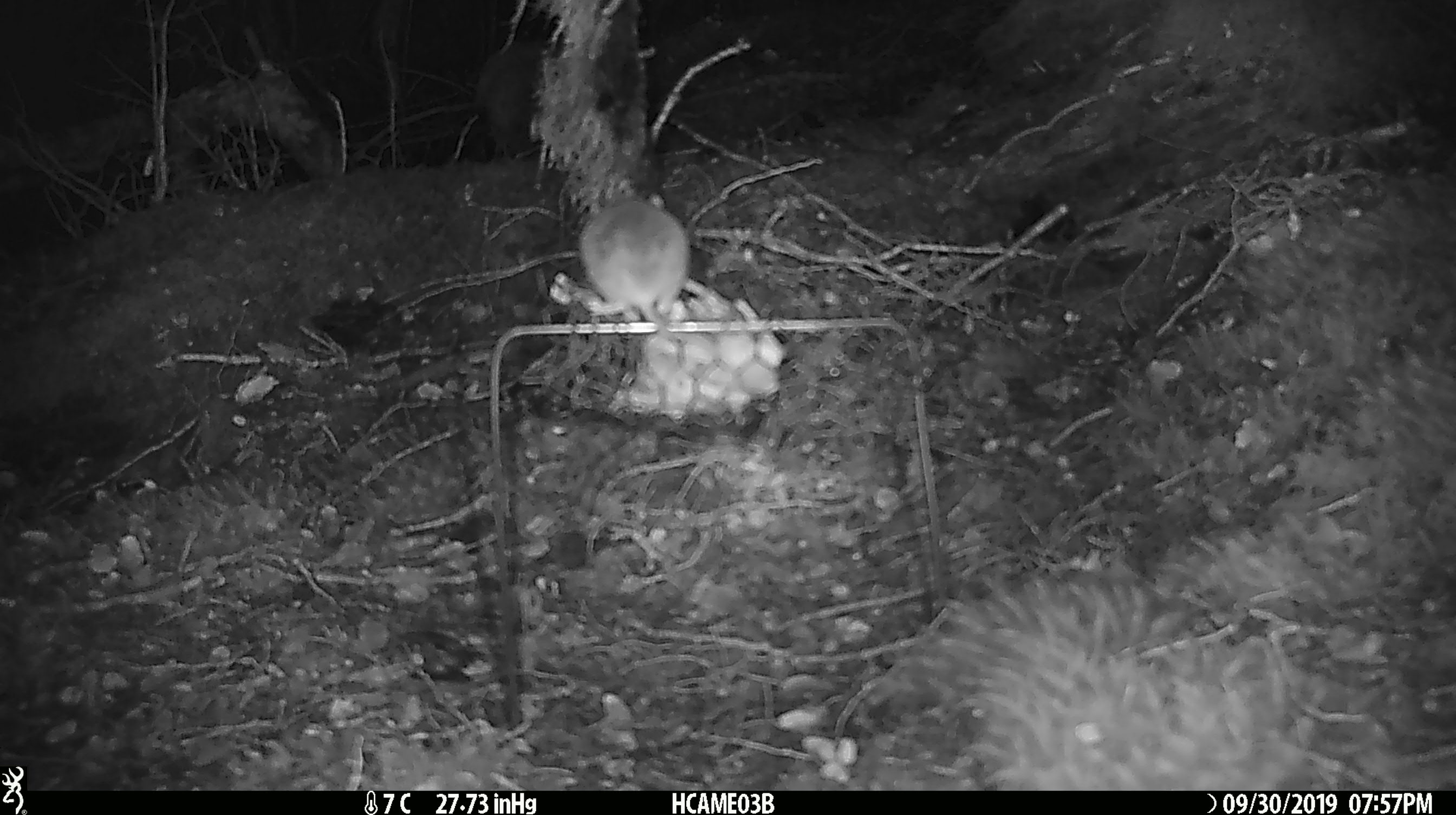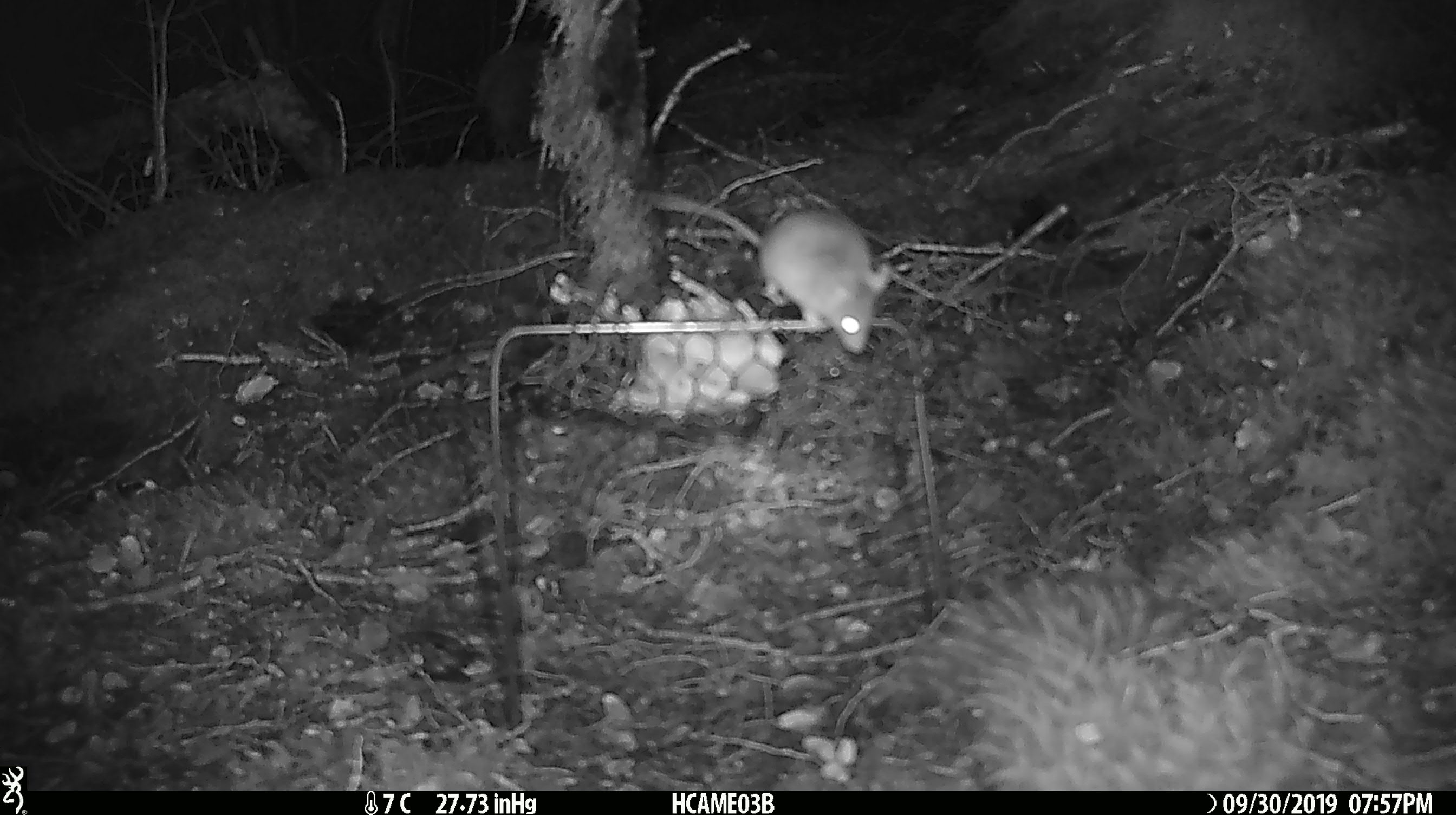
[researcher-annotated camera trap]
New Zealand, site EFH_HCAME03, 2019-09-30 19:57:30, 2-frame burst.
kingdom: Animalia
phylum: Chordata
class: Mammalia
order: Rodentia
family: Muridae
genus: Mus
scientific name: Mus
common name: mouse